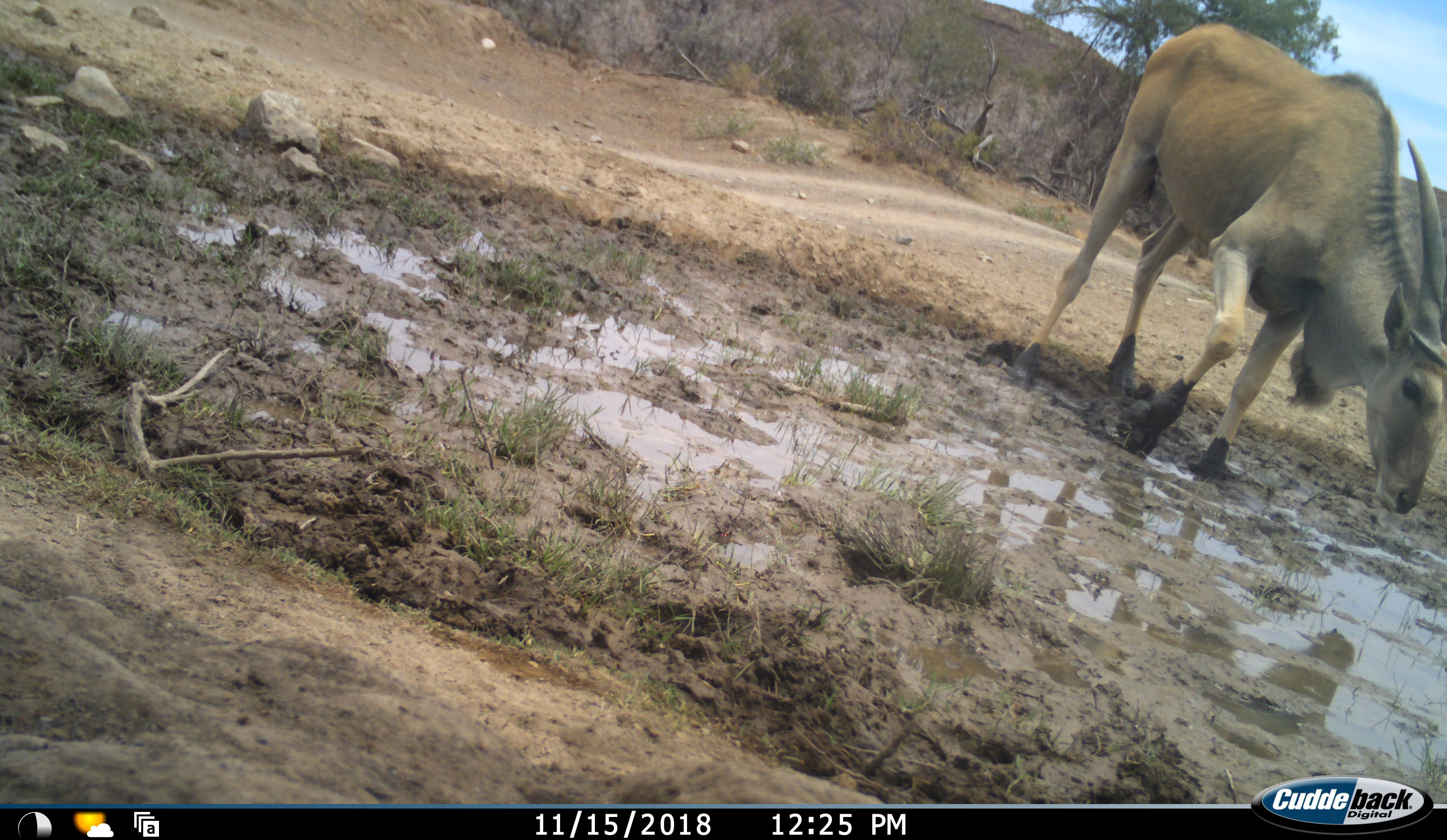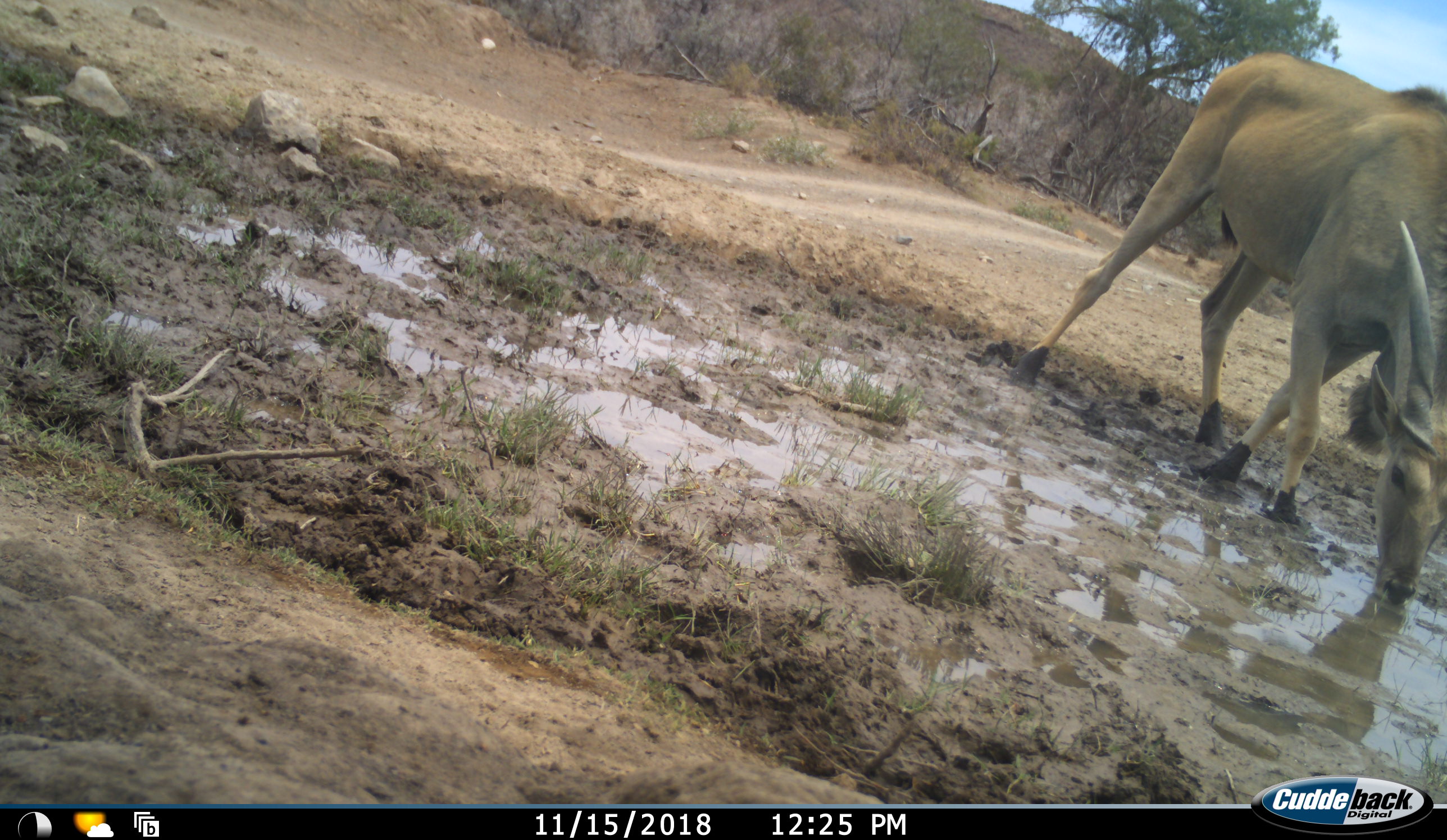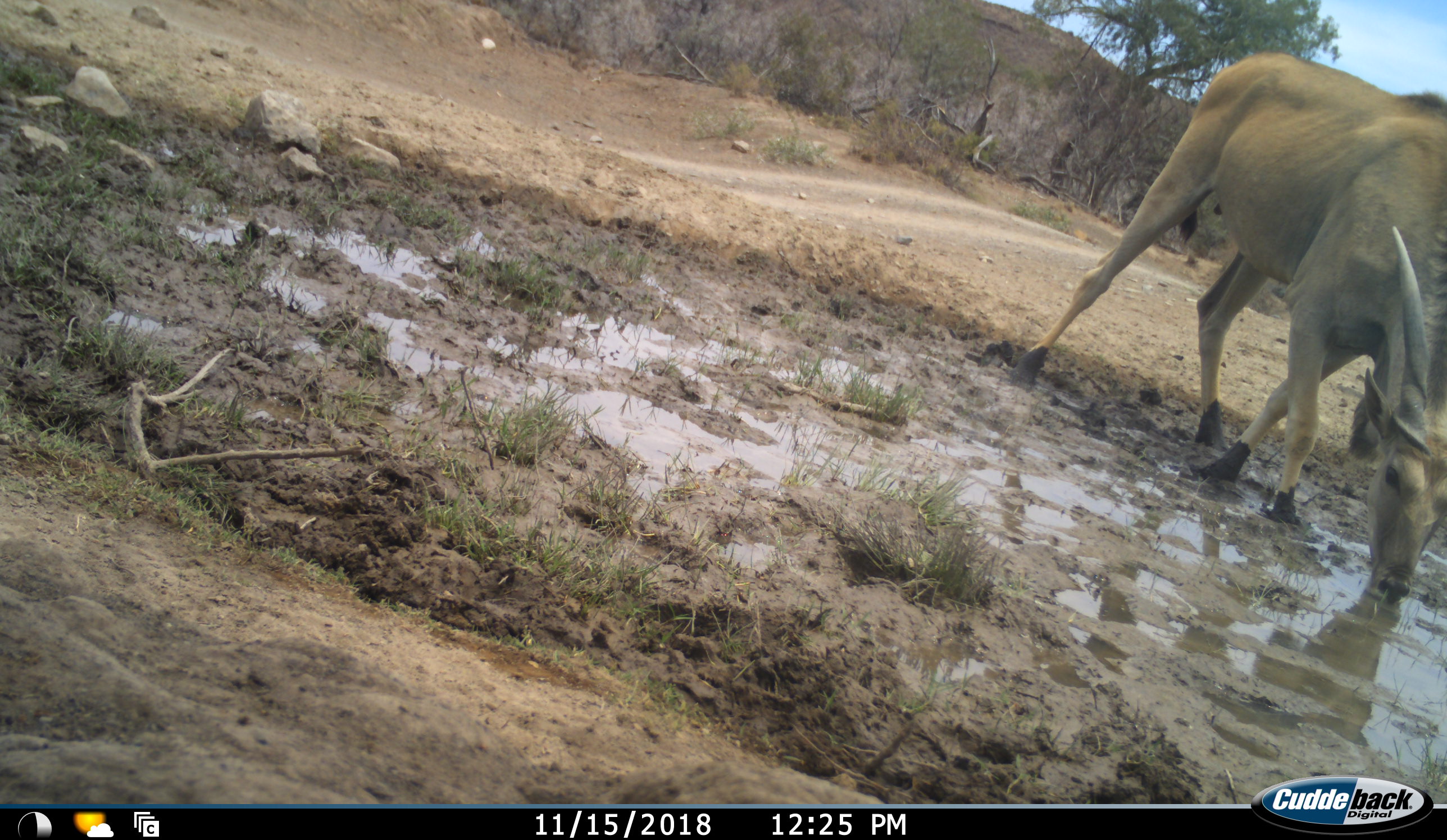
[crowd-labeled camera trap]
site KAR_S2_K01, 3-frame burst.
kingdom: Animalia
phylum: Chordata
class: Mammalia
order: Artiodactyla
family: Bovidae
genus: Tragelaphus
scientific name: Tragelaphus oryx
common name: eland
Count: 1.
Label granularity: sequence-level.